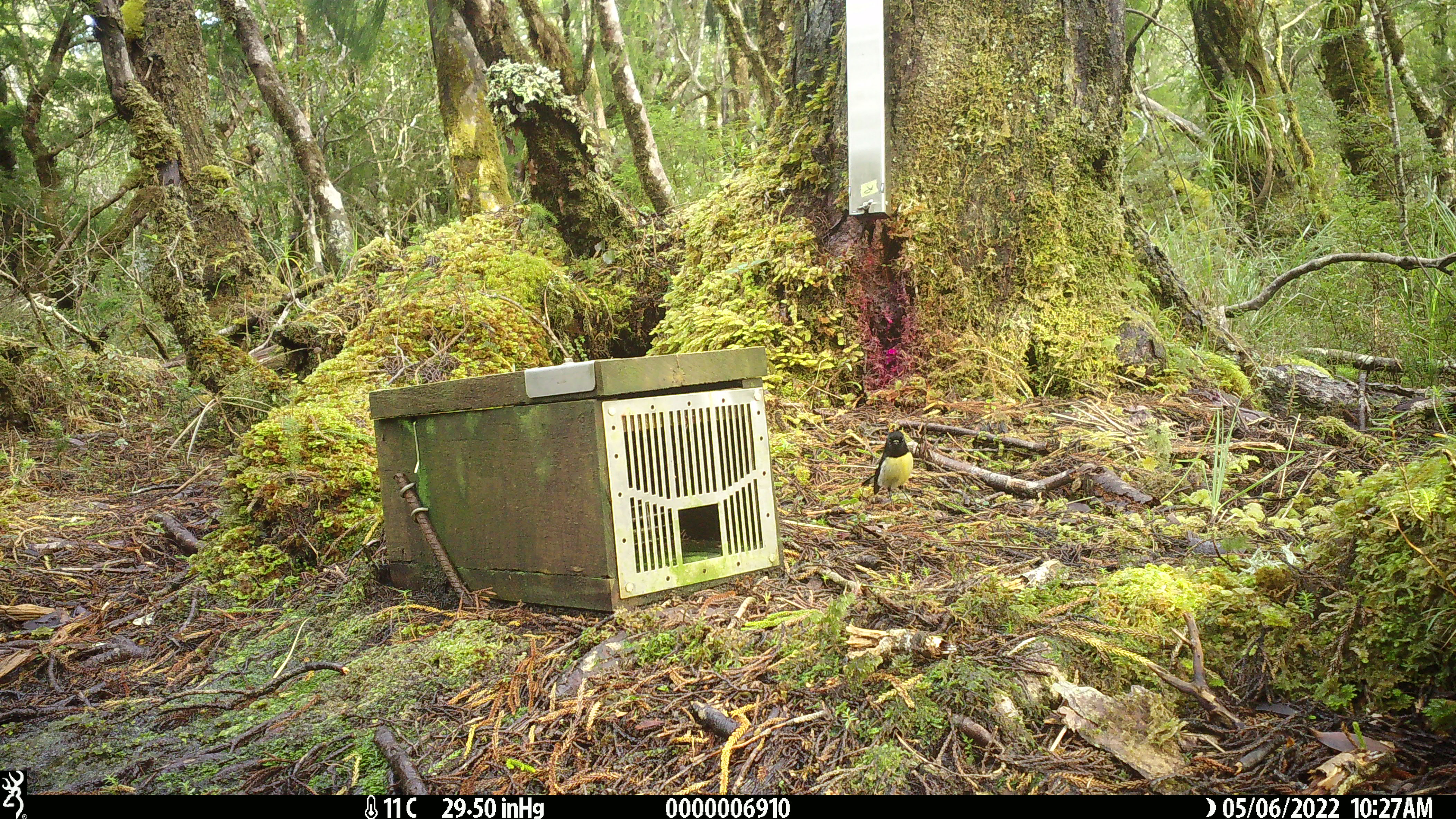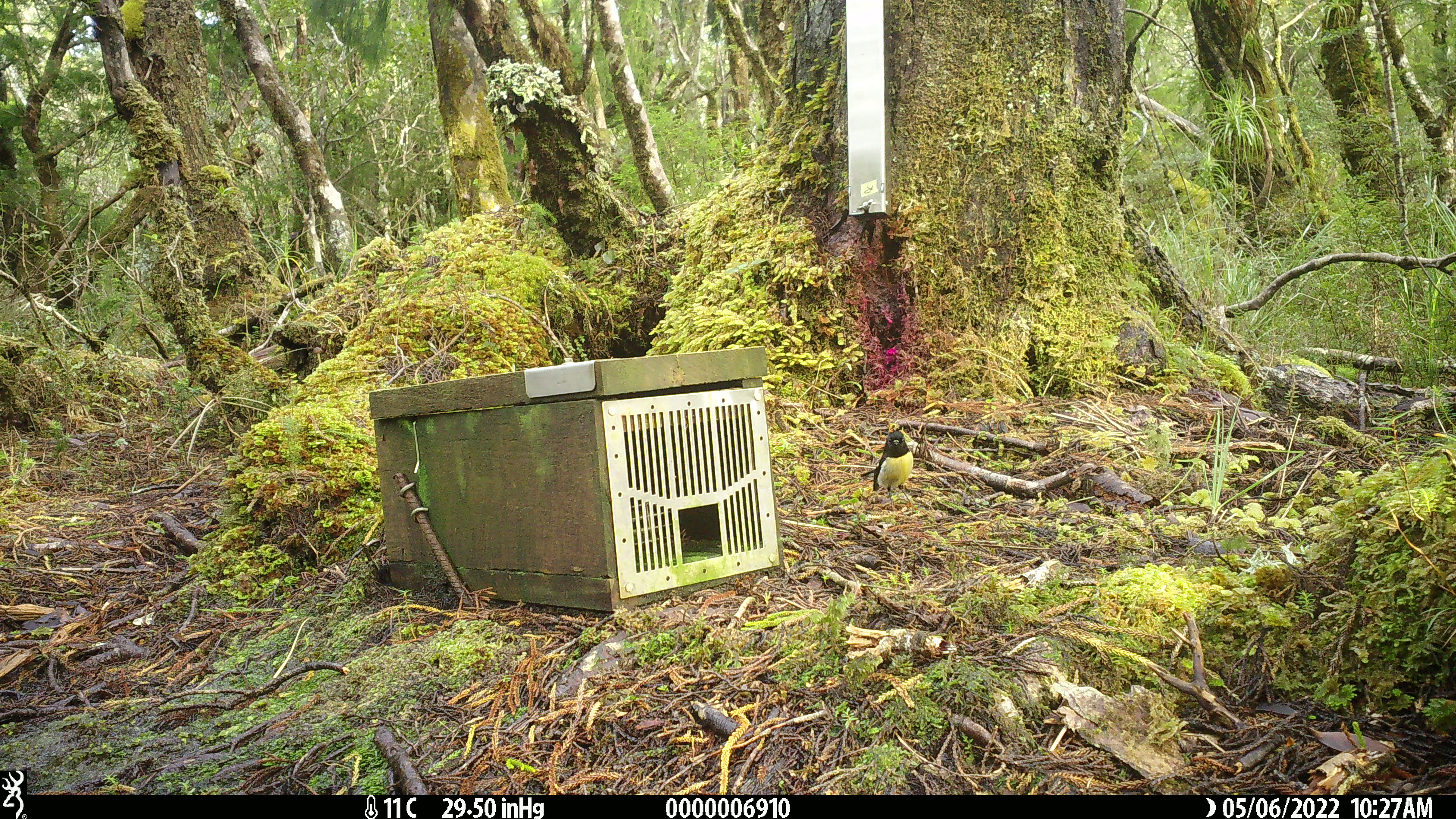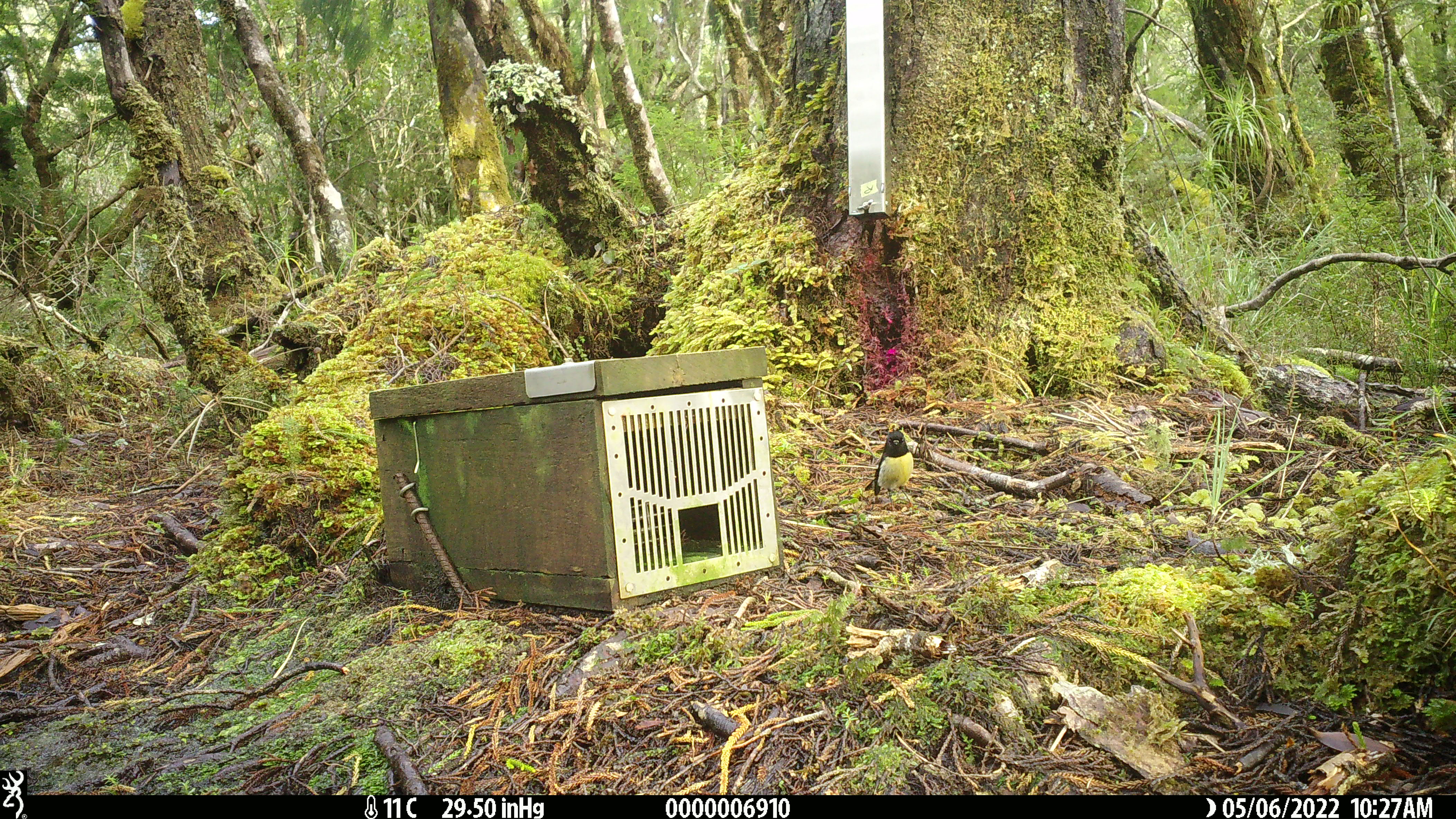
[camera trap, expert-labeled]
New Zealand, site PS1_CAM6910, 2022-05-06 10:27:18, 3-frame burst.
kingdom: Animalia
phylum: Chordata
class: Aves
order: Passeriformes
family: Petroicidae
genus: Petroica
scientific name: Petroica macrocephala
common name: tomtit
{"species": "tomtit (Petroica macrocephala)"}